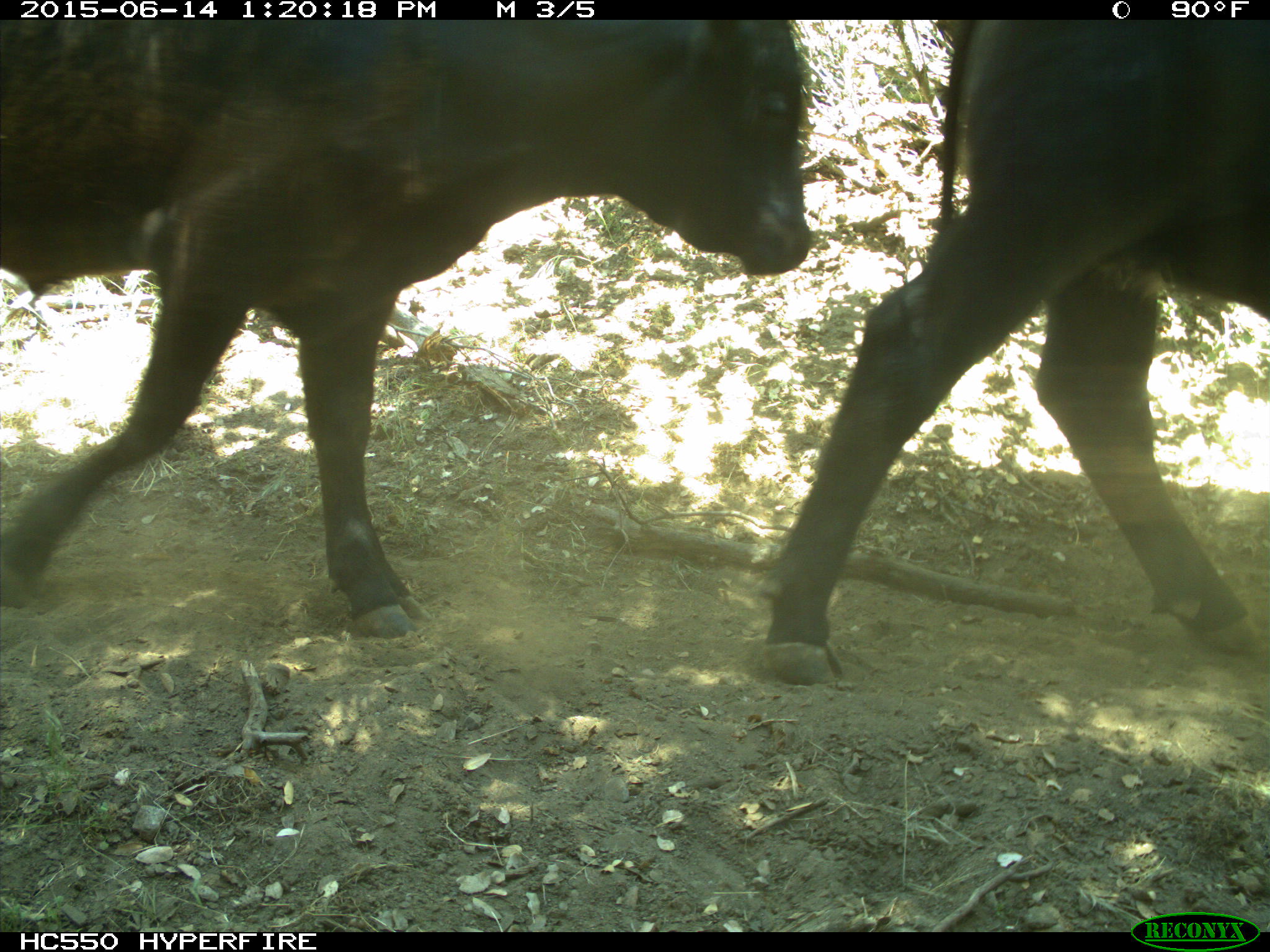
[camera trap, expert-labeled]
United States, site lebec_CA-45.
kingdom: Animalia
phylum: Chordata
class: Mammalia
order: Artiodactyla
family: Bovidae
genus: Bos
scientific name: Bos taurus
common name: domestic cow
Bos taurus (domestic cow).